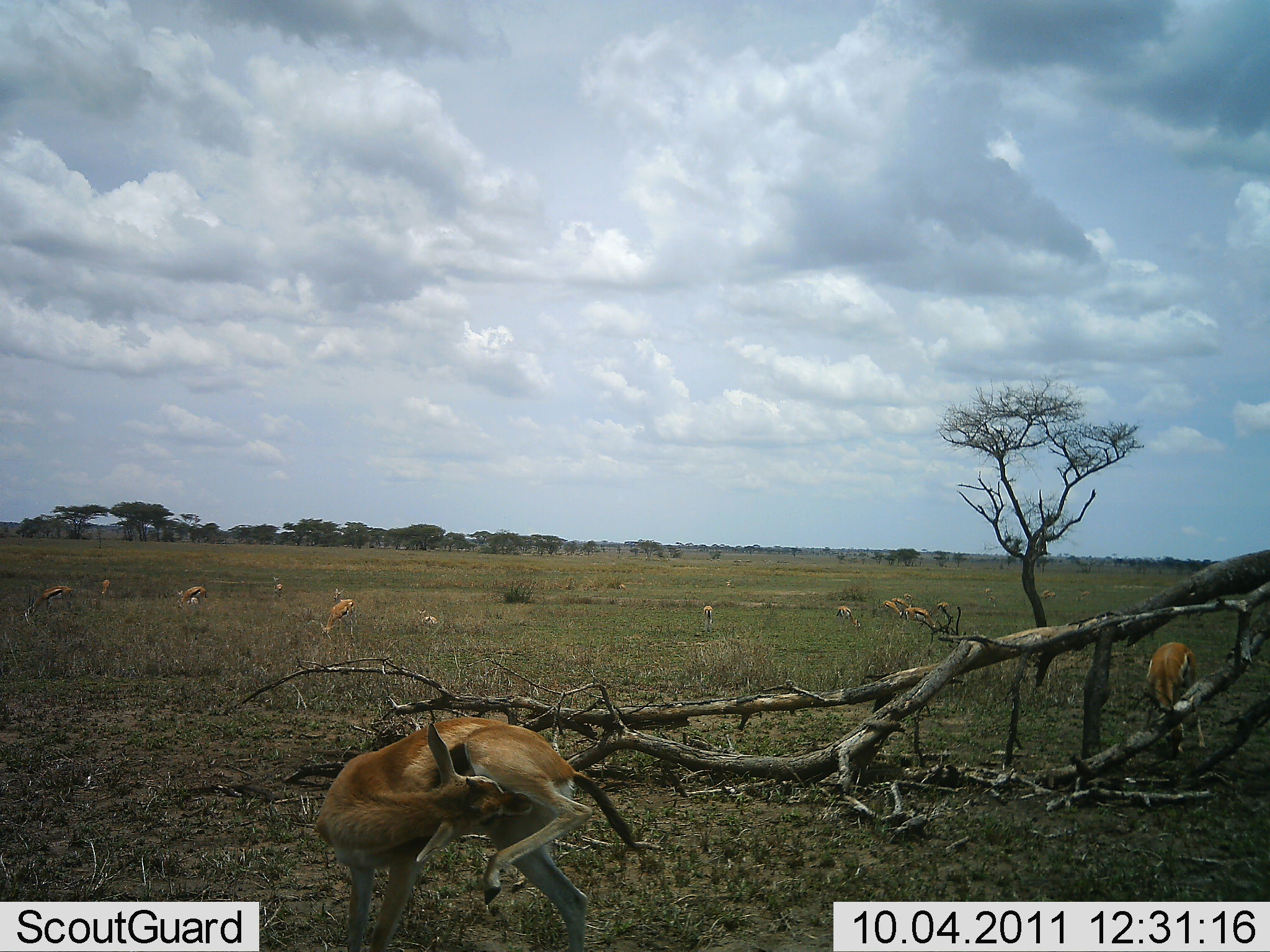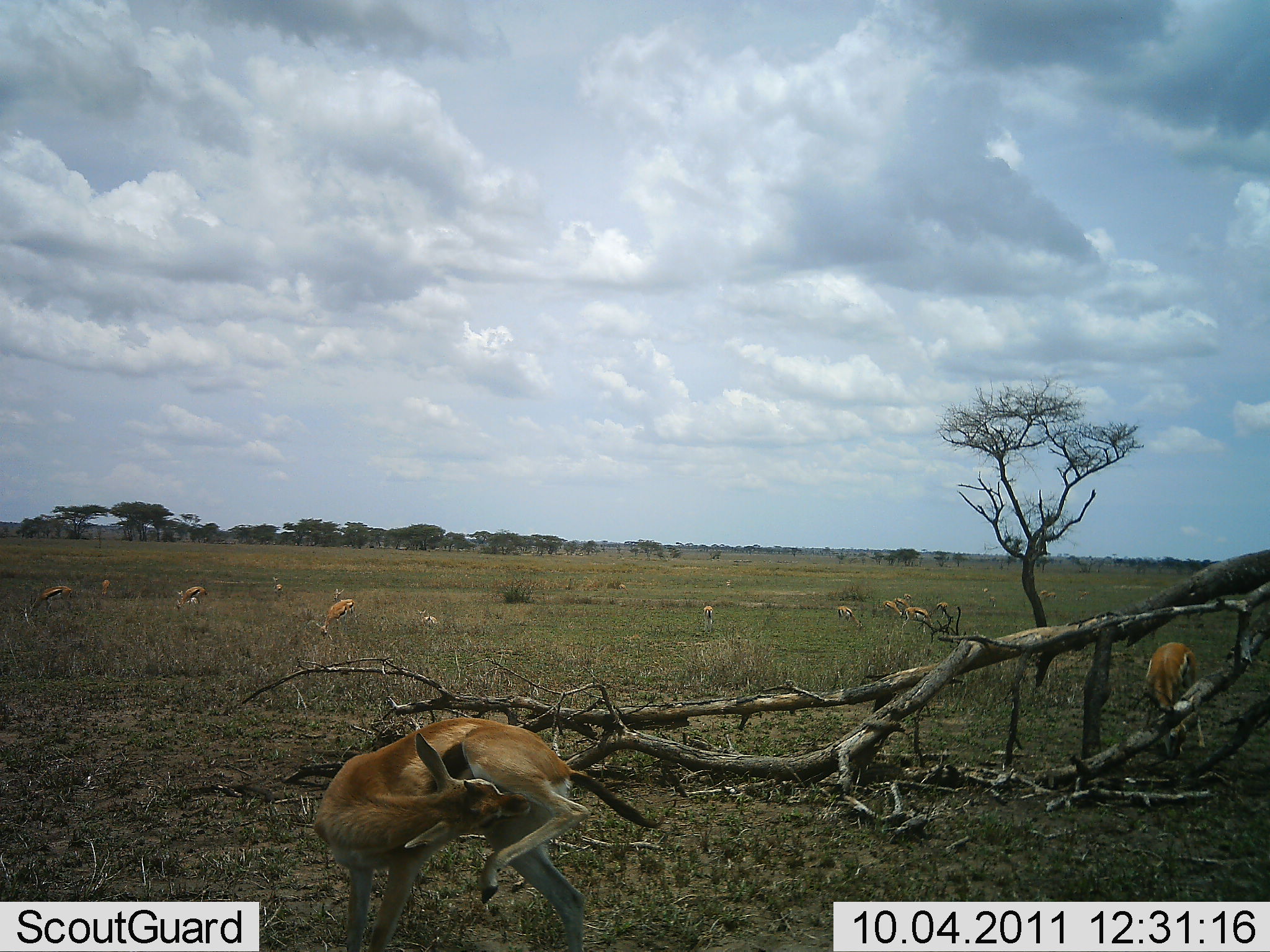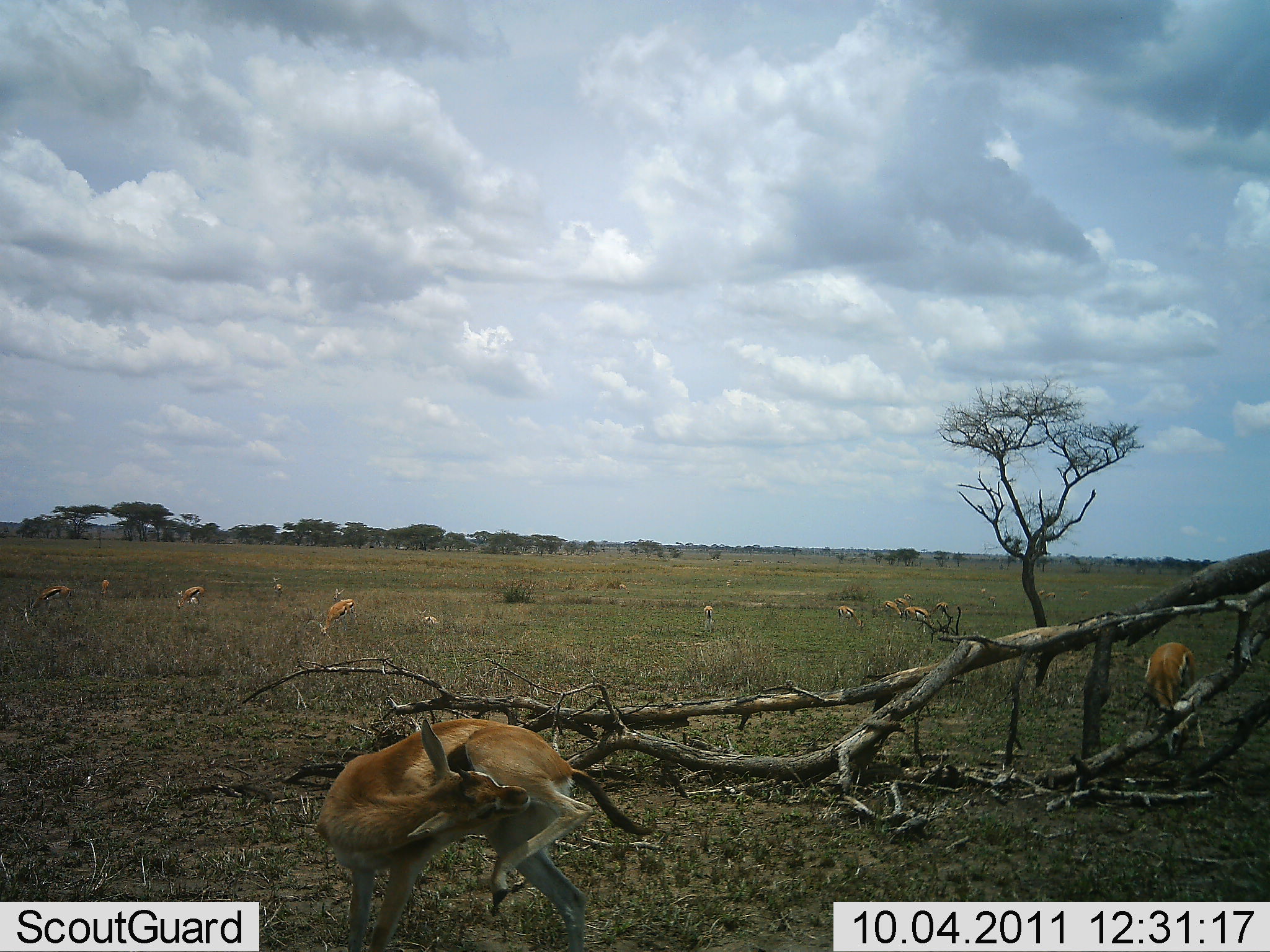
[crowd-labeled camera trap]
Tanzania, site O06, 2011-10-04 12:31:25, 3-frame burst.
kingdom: Animalia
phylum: Chordata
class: Mammalia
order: Artiodactyla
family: Bovidae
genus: Eudorcas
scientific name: Eudorcas thomsonii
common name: thomson's gazelle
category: gazellethomsons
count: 11-50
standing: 69%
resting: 31%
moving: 23%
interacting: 8%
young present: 0%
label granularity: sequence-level